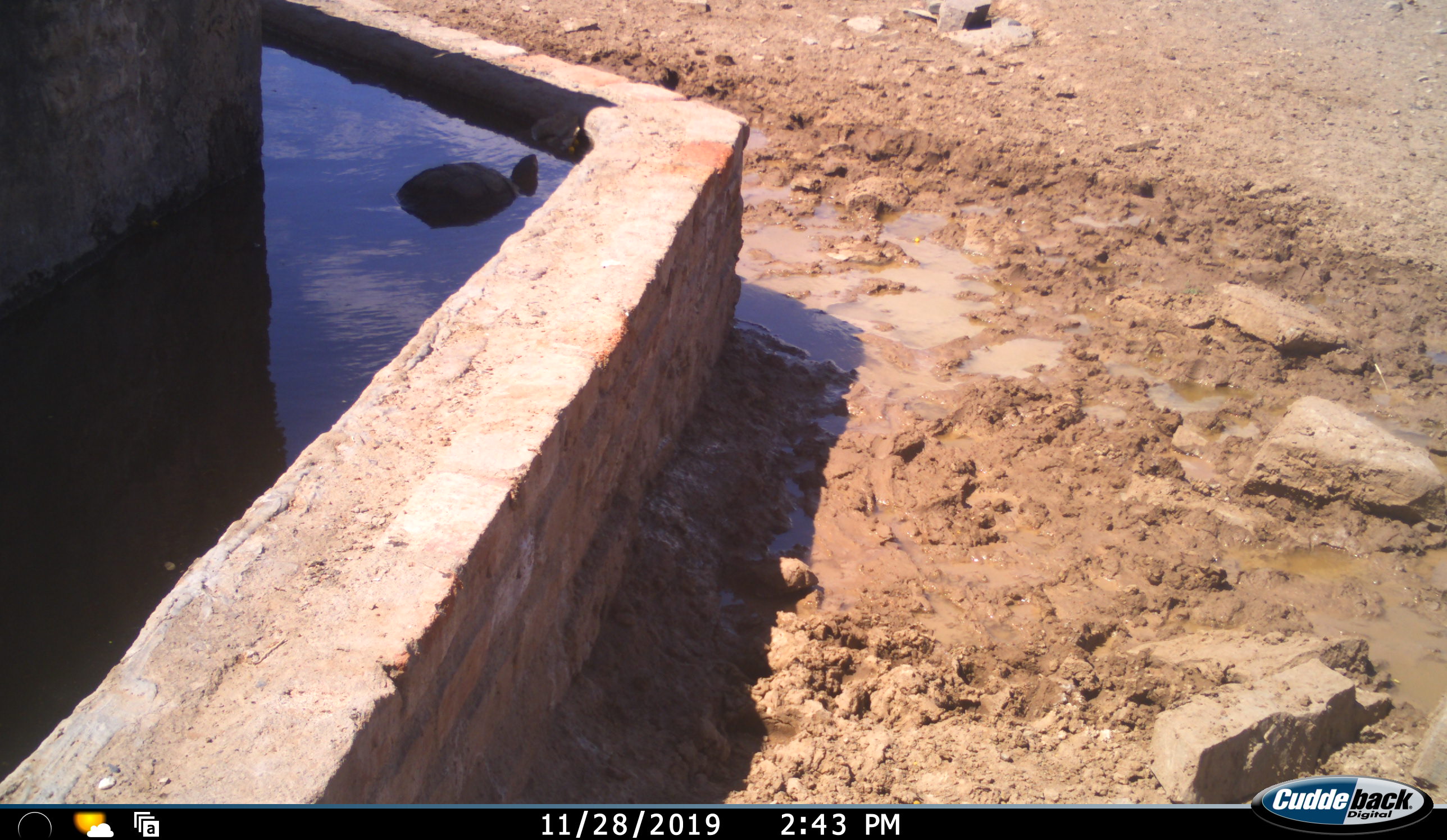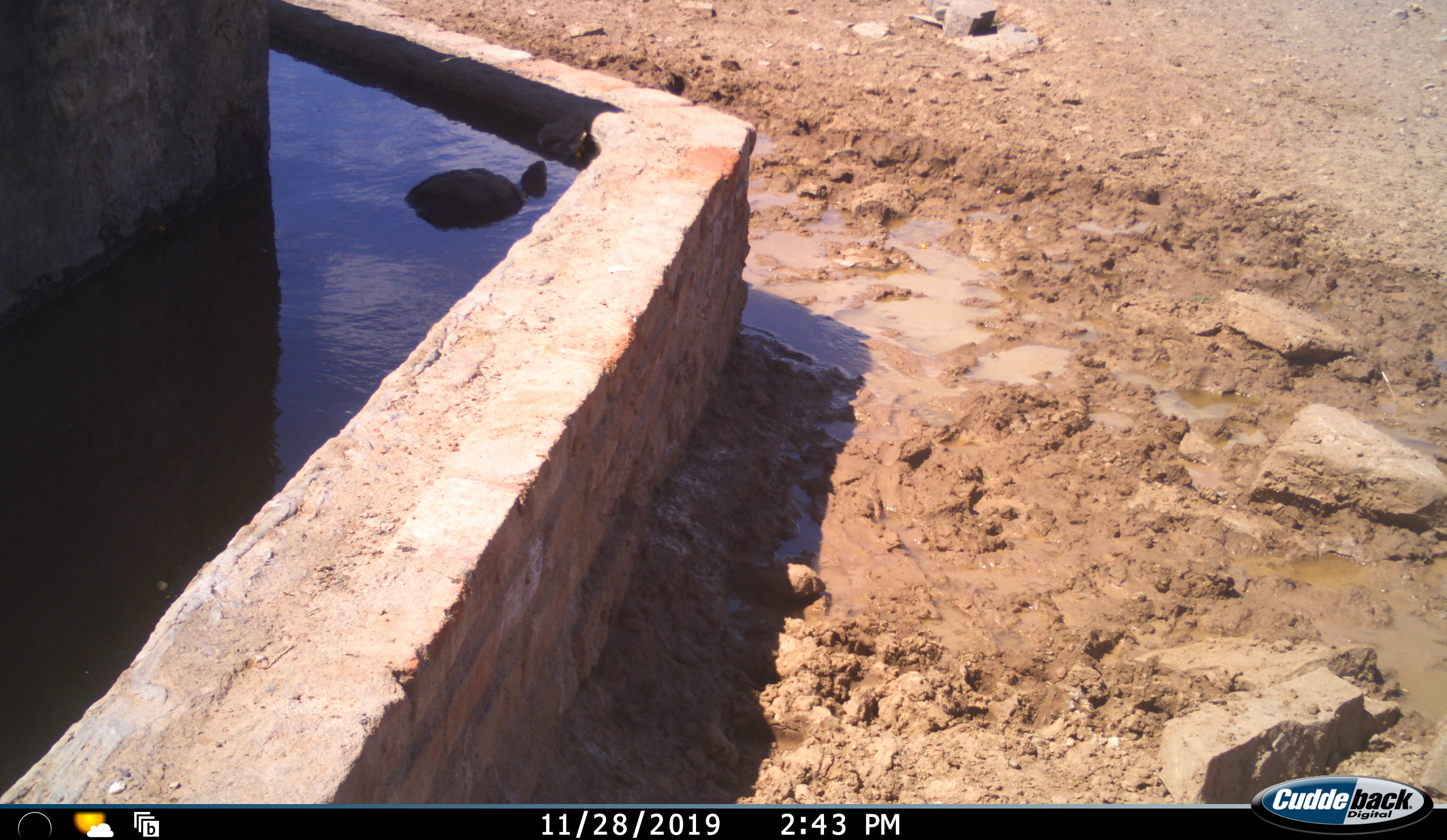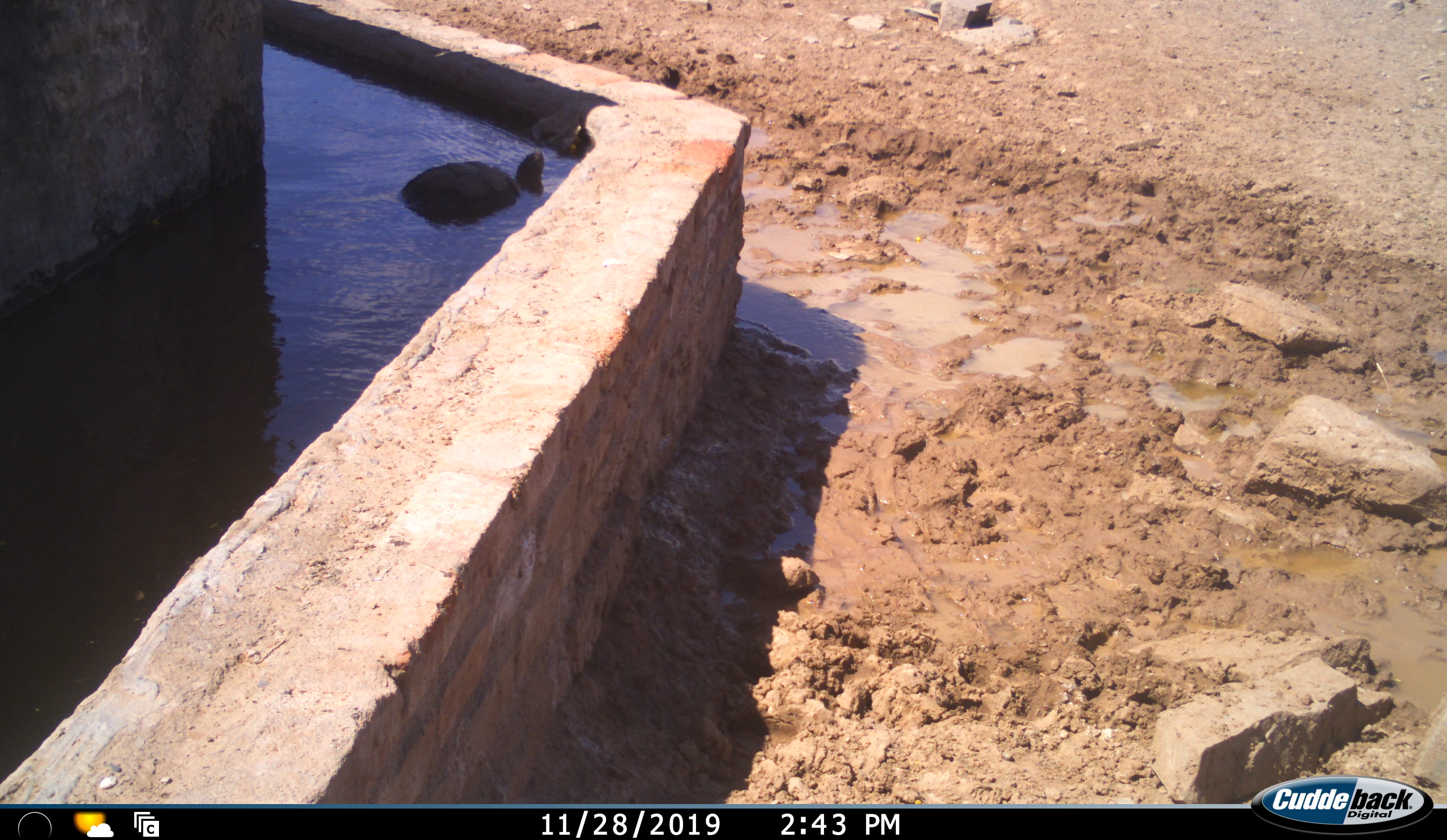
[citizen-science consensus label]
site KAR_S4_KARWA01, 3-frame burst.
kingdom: Animalia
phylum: Chordata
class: Reptilia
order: Testudines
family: Testudinidae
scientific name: Testudinidae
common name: tortoise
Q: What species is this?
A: Tortoise (Testudinidae).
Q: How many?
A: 1.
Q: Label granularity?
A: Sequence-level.